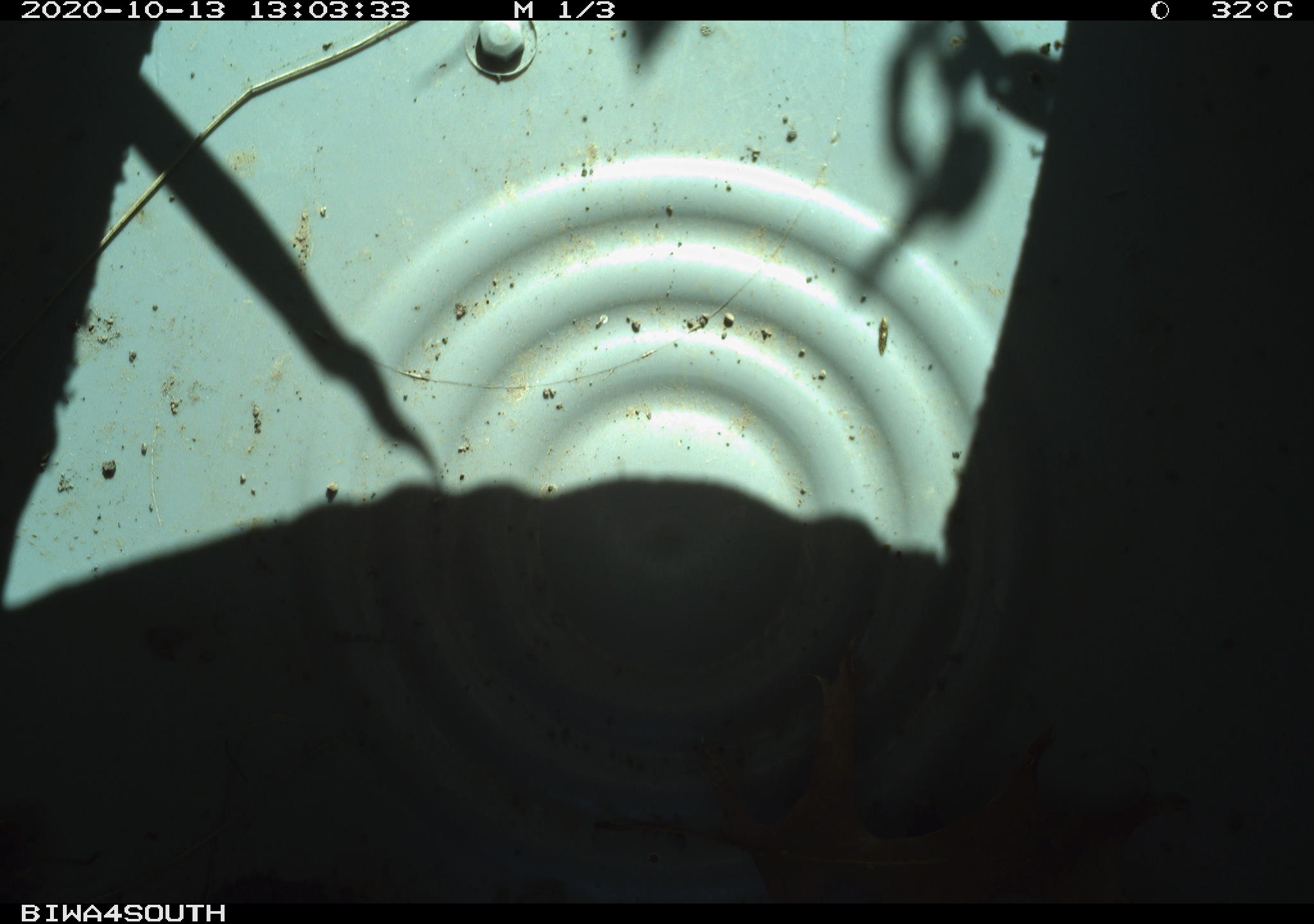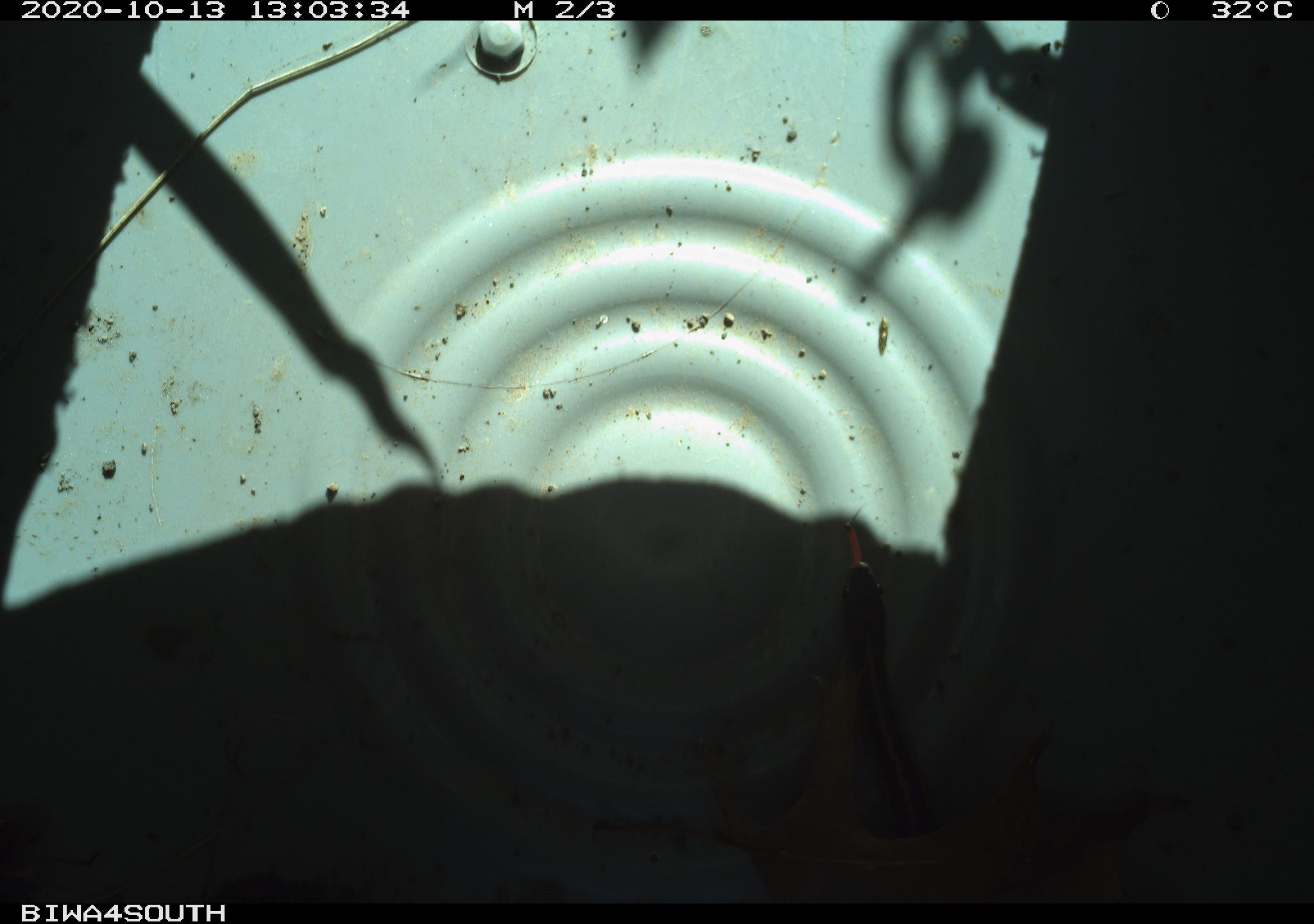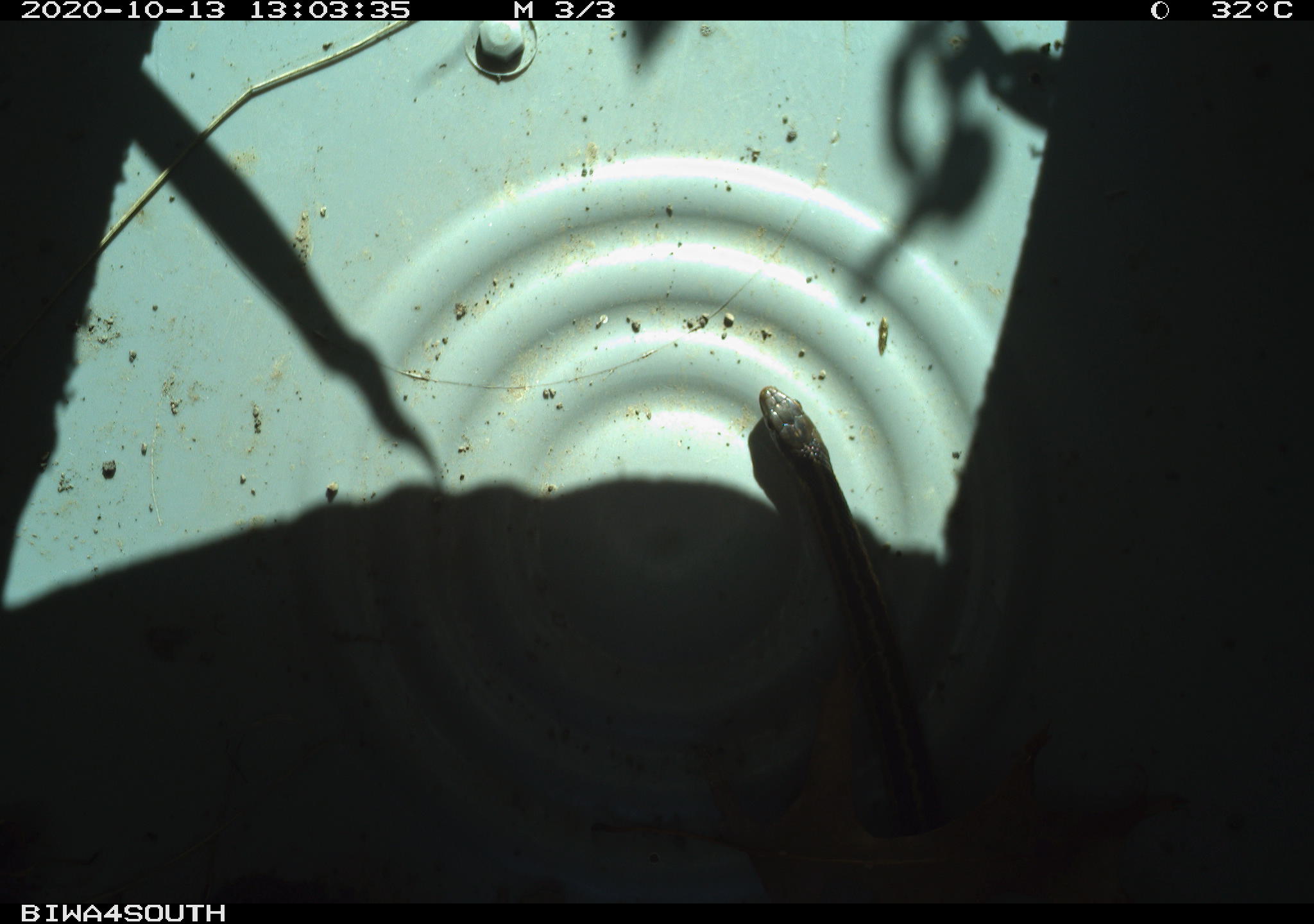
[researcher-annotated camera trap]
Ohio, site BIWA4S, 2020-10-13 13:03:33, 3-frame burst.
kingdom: Animalia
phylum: Chordata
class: Reptilia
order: Squamata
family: Colubridae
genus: Thamnophis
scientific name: Thamnophis sirtalis sirtalis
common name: eastern gartersnake